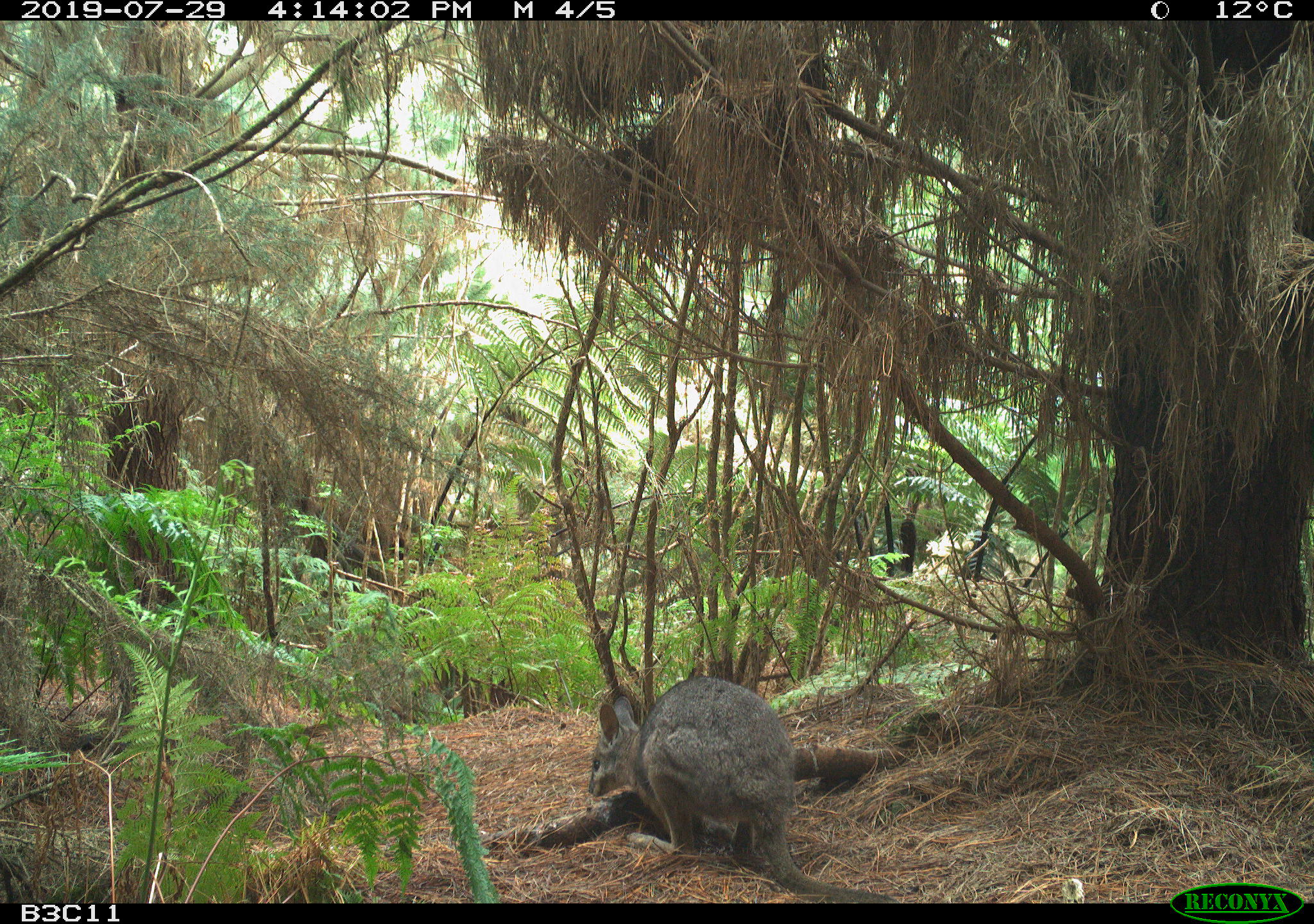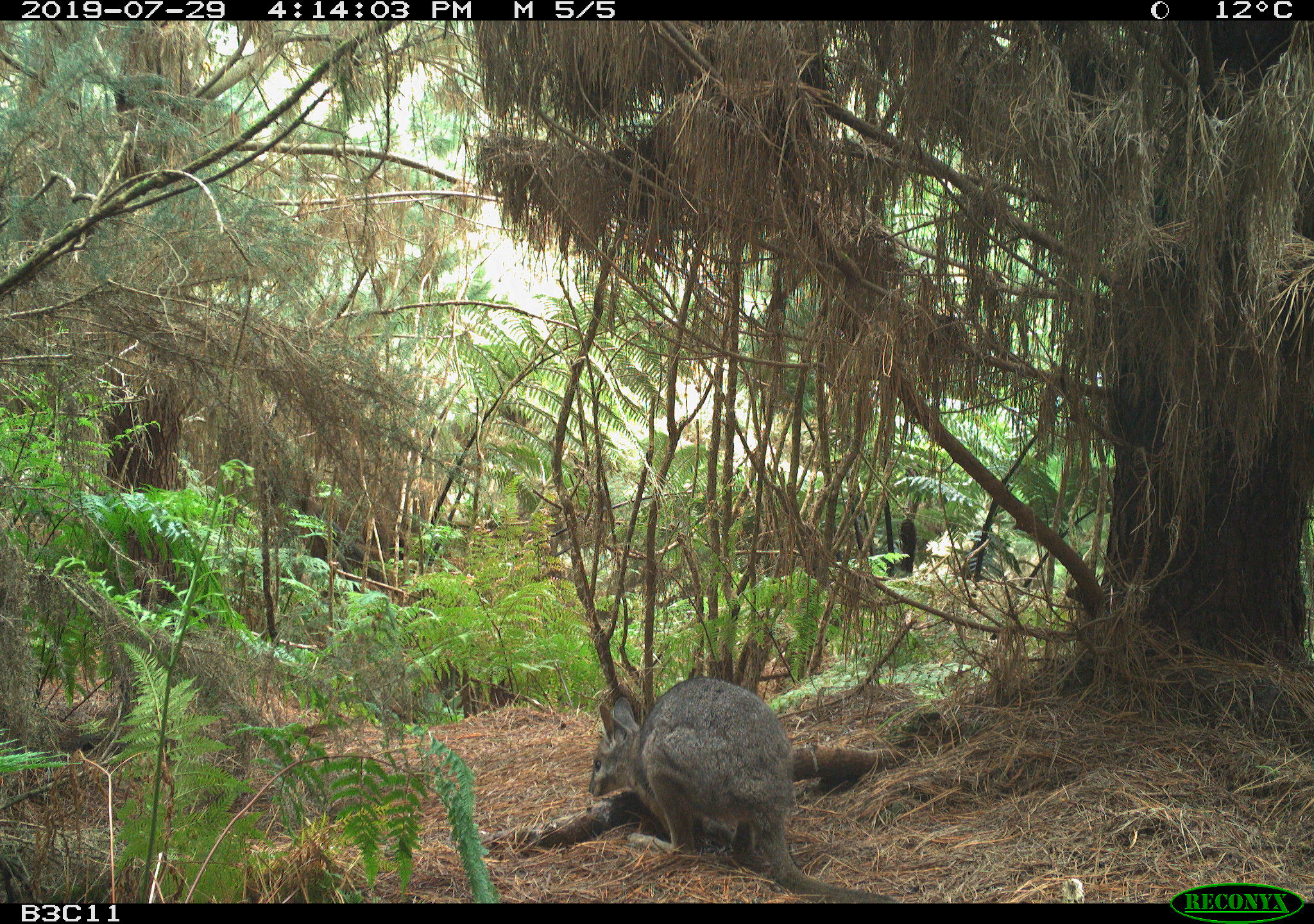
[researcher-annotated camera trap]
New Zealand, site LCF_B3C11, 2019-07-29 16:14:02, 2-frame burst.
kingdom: Animalia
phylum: Chordata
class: Mammalia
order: Diprotodontia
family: Macropodidae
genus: Notamacropus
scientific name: Notamacropus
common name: wallaby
Wallaby (Notamacropus).